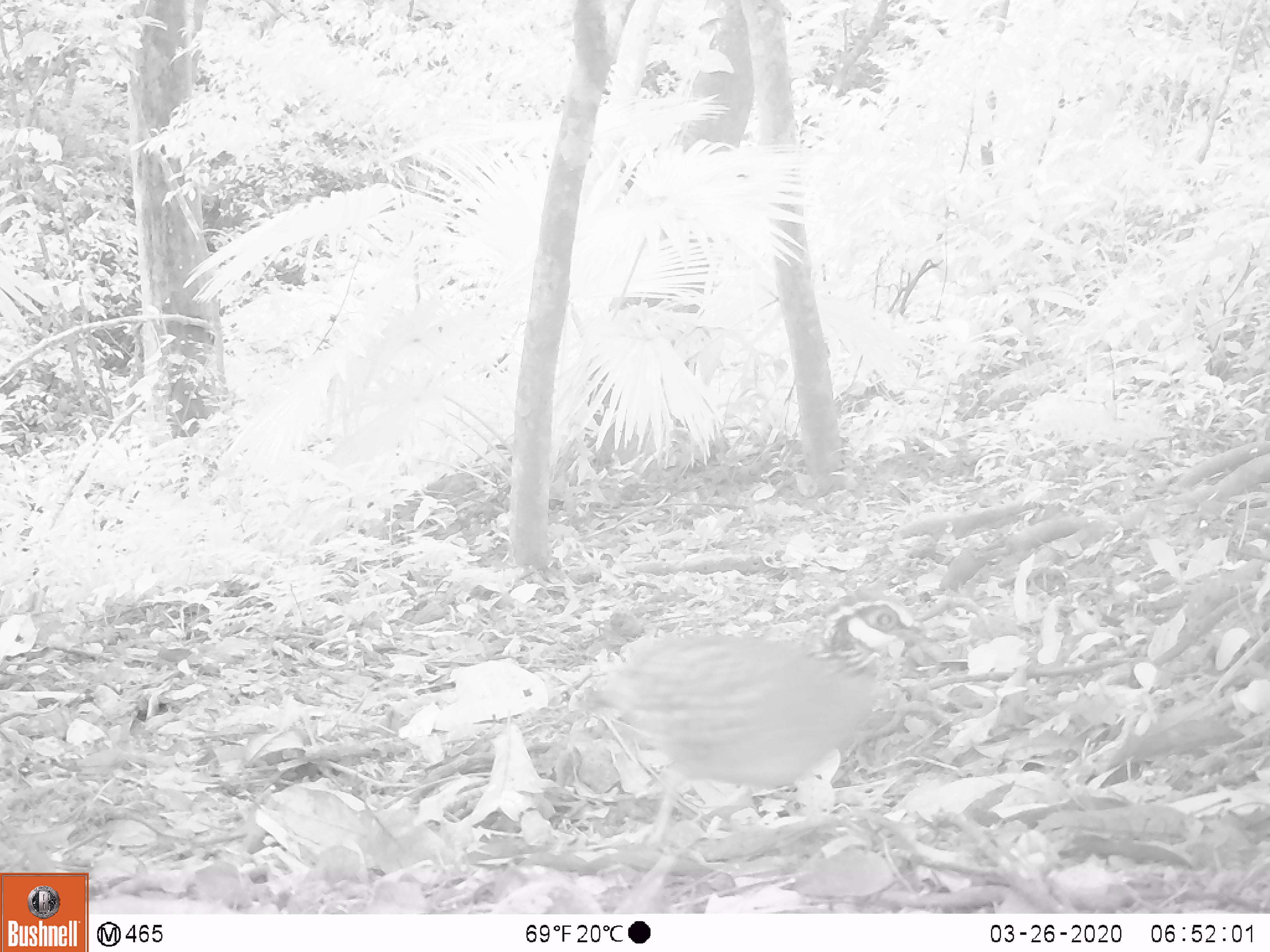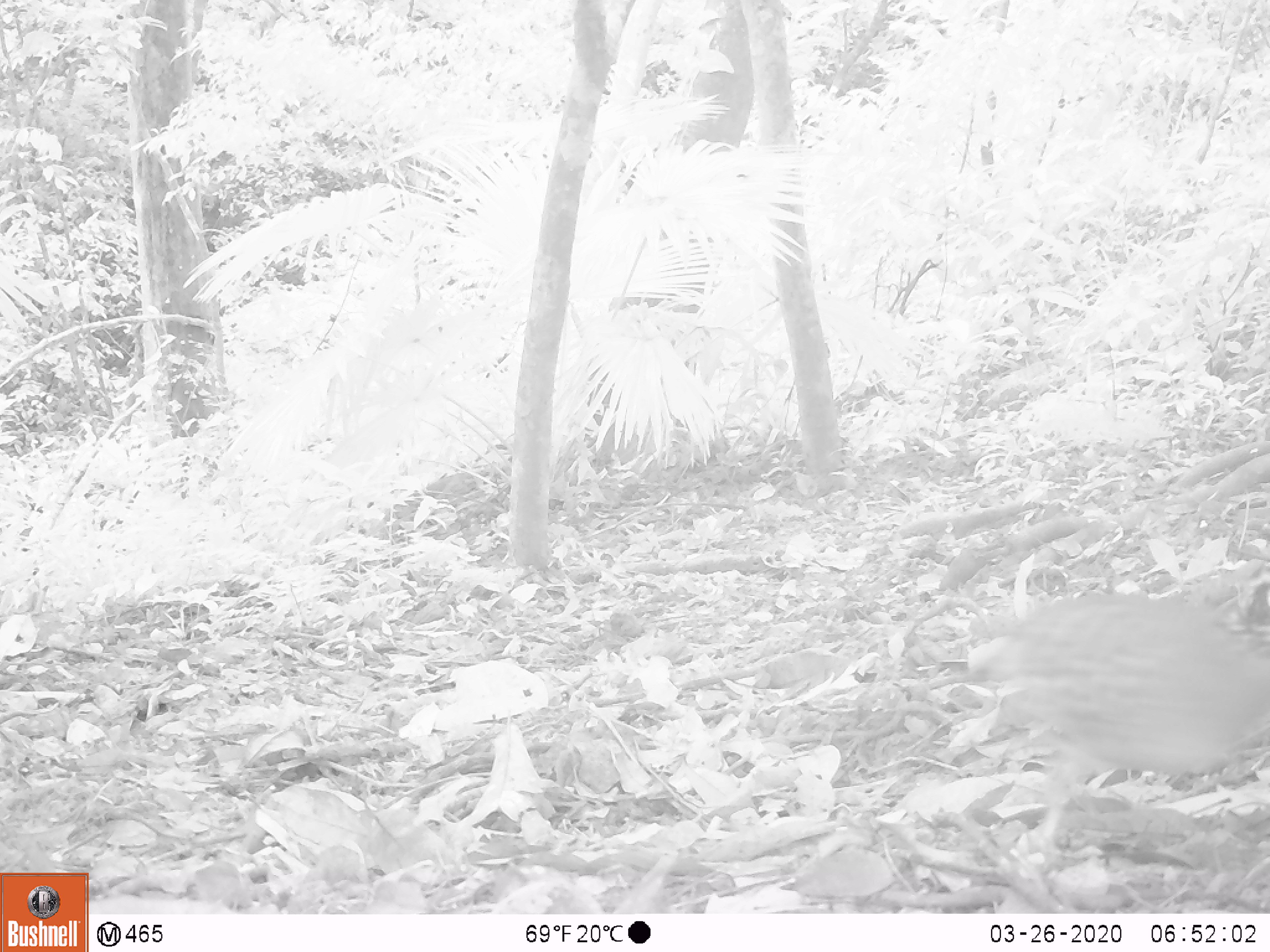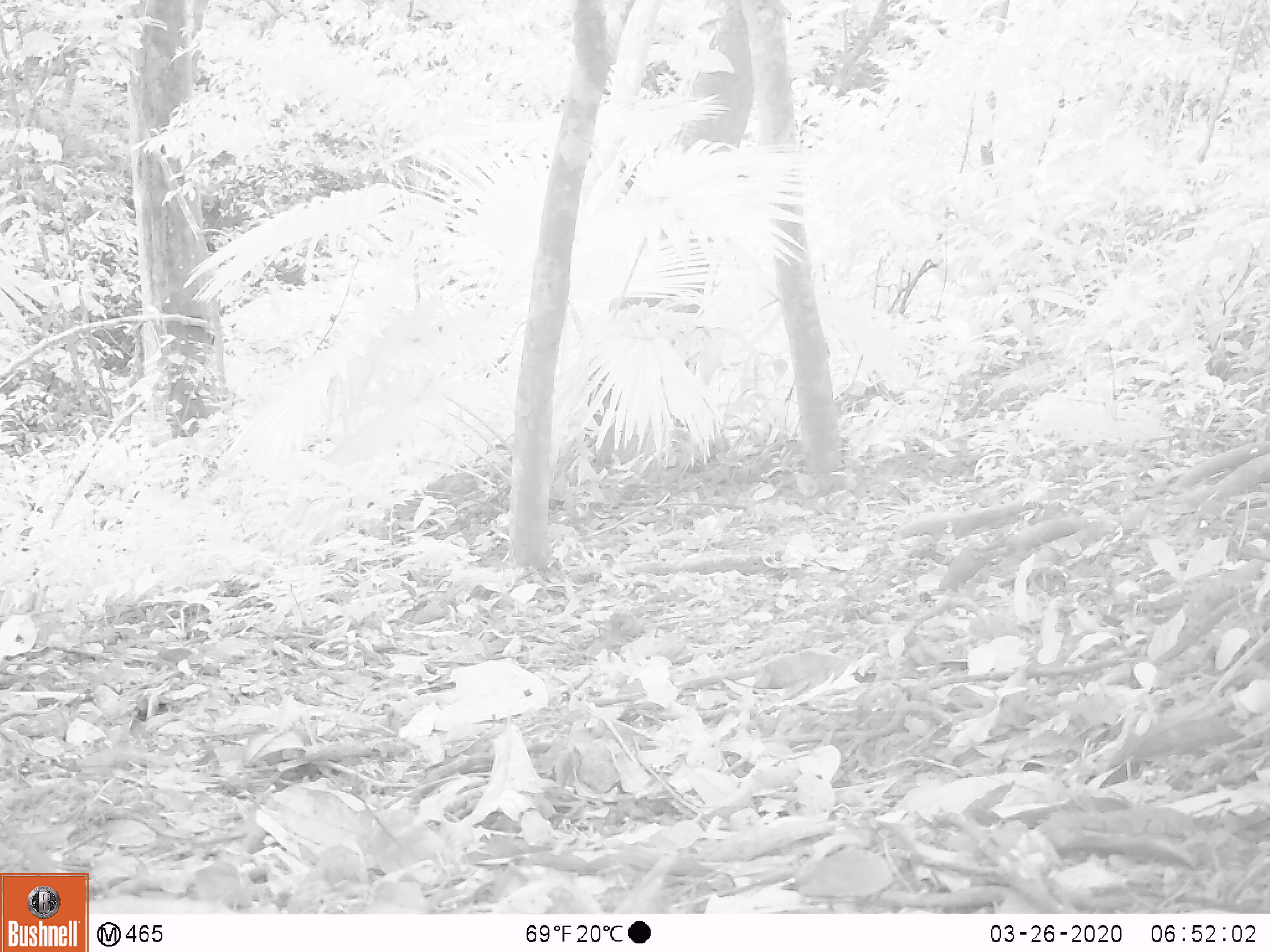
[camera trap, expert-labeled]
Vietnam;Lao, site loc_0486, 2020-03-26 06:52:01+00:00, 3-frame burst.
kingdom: Animalia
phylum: Chordata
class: Aves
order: Galliformes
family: Phasianidae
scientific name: Phasianidae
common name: partridge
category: unidentified partridge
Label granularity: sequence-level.